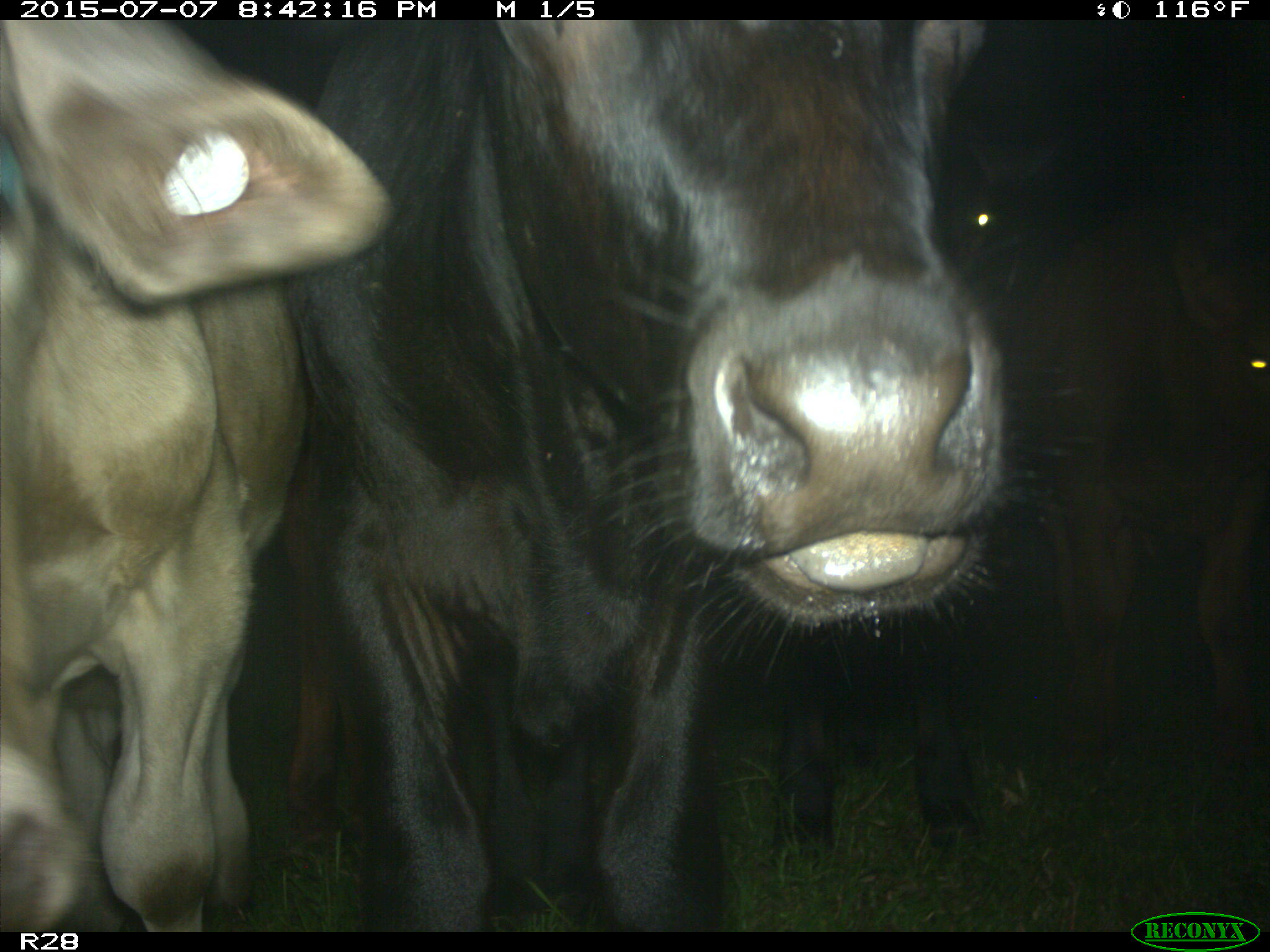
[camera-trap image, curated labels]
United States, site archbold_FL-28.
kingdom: Animalia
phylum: Chordata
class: Mammalia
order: Artiodactyla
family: Bovidae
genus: Bos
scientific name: Bos taurus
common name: domestic cow